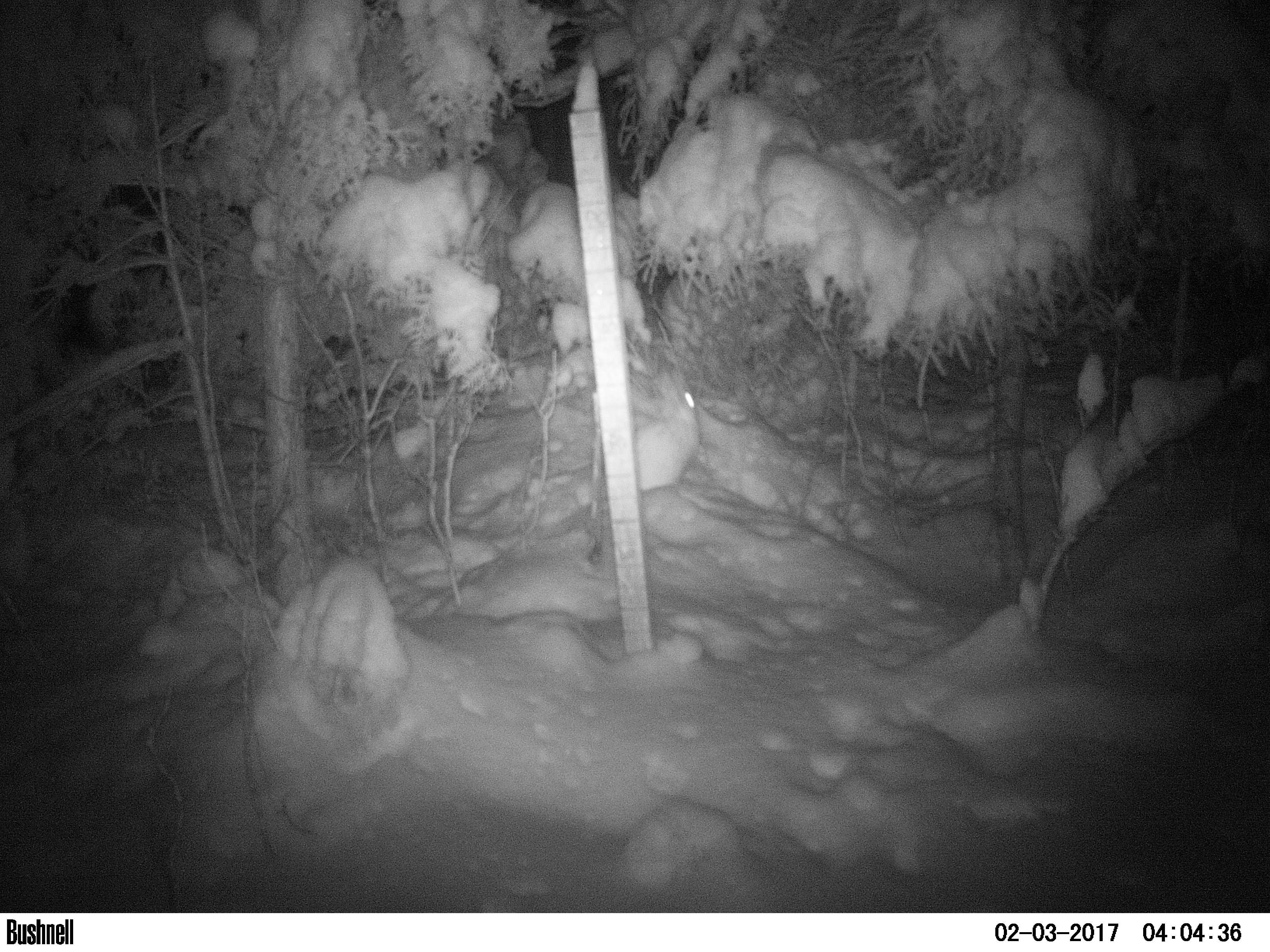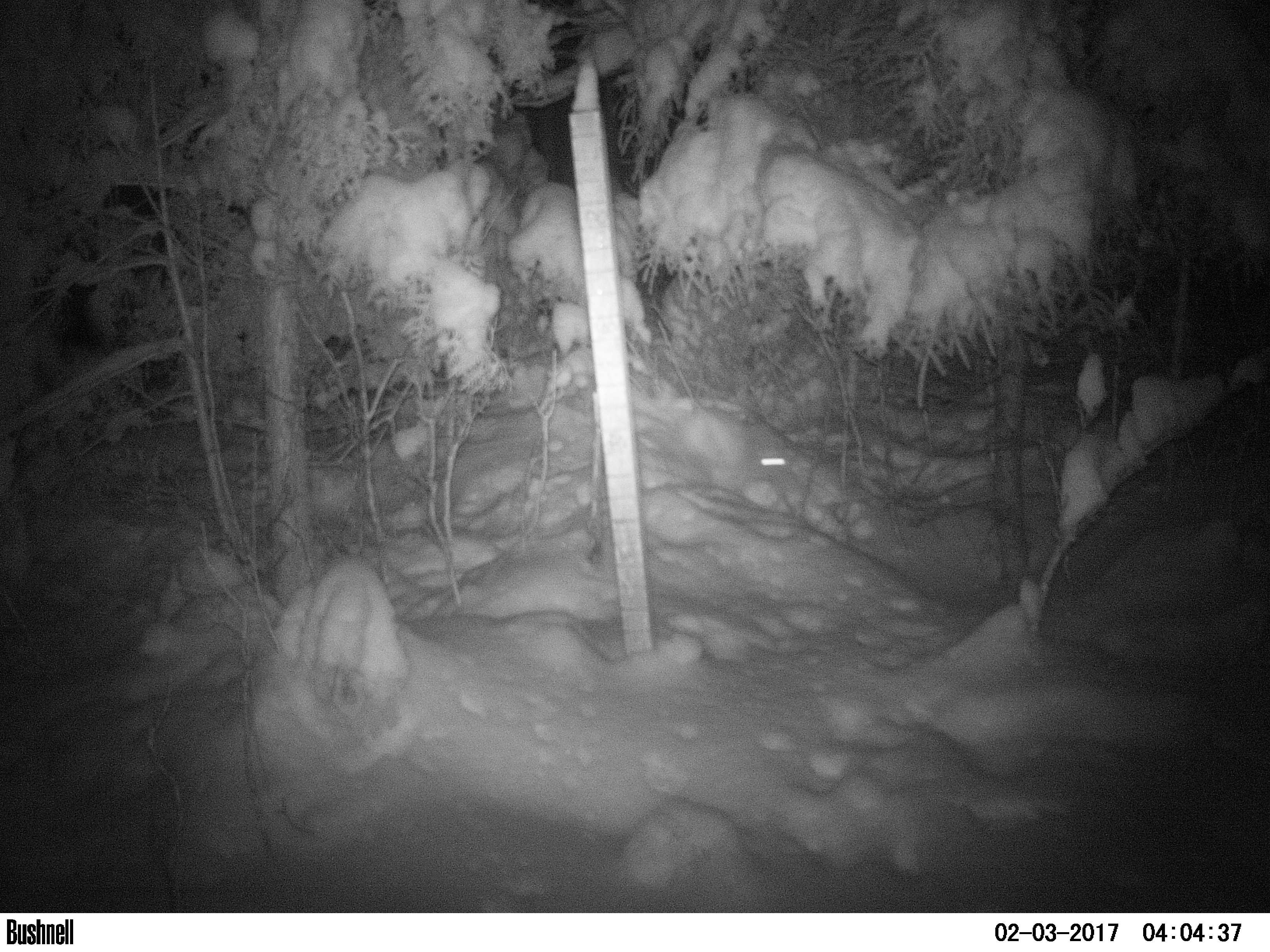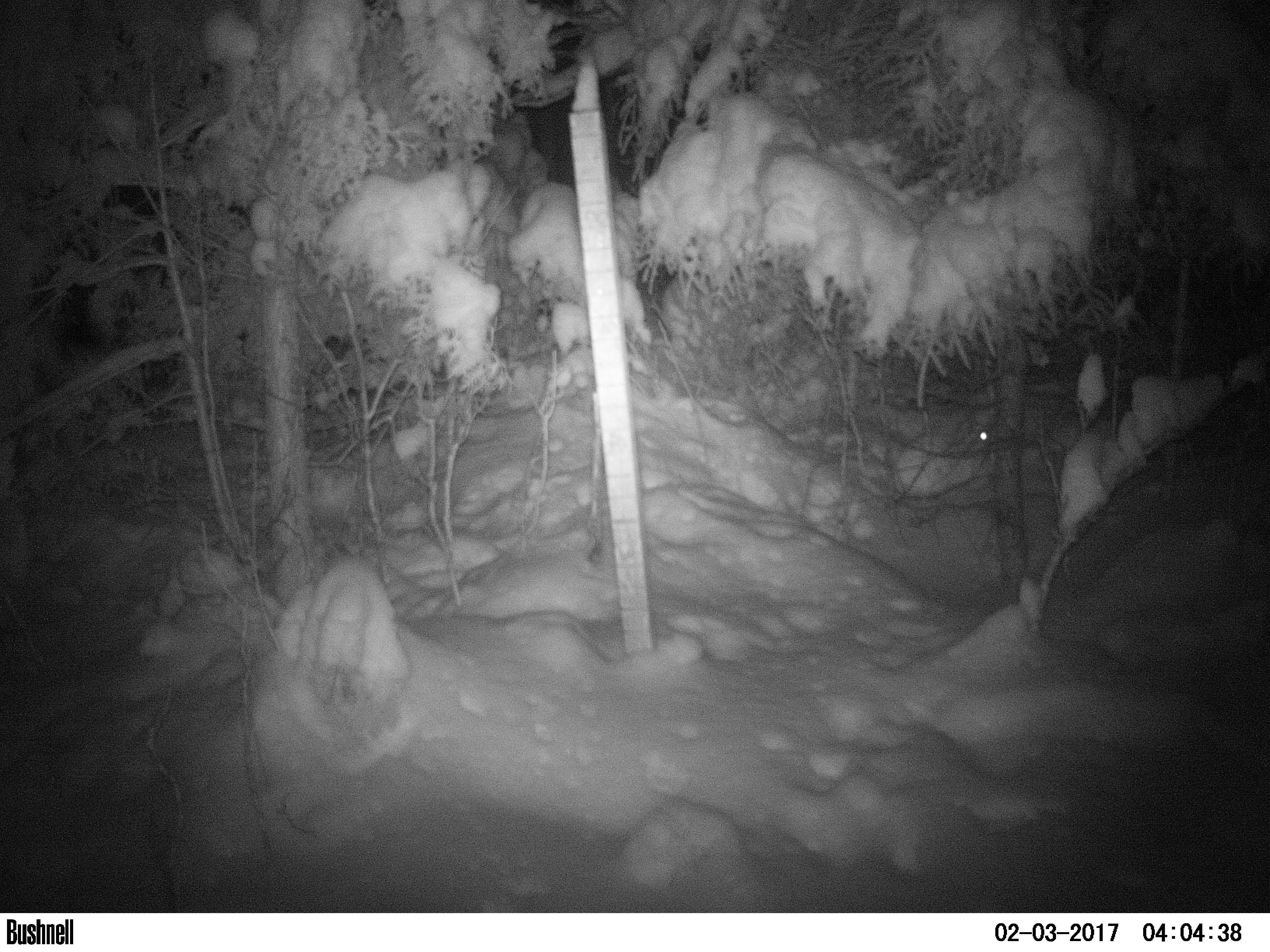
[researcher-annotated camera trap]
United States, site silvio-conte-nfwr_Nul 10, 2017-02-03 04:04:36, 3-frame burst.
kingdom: Animalia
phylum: Chordata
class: Mammalia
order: Lagomorpha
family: Leporidae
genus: Lepus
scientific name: Lepus americanus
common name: snowshoe hare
Snowshoe hare (Lepus americanus).